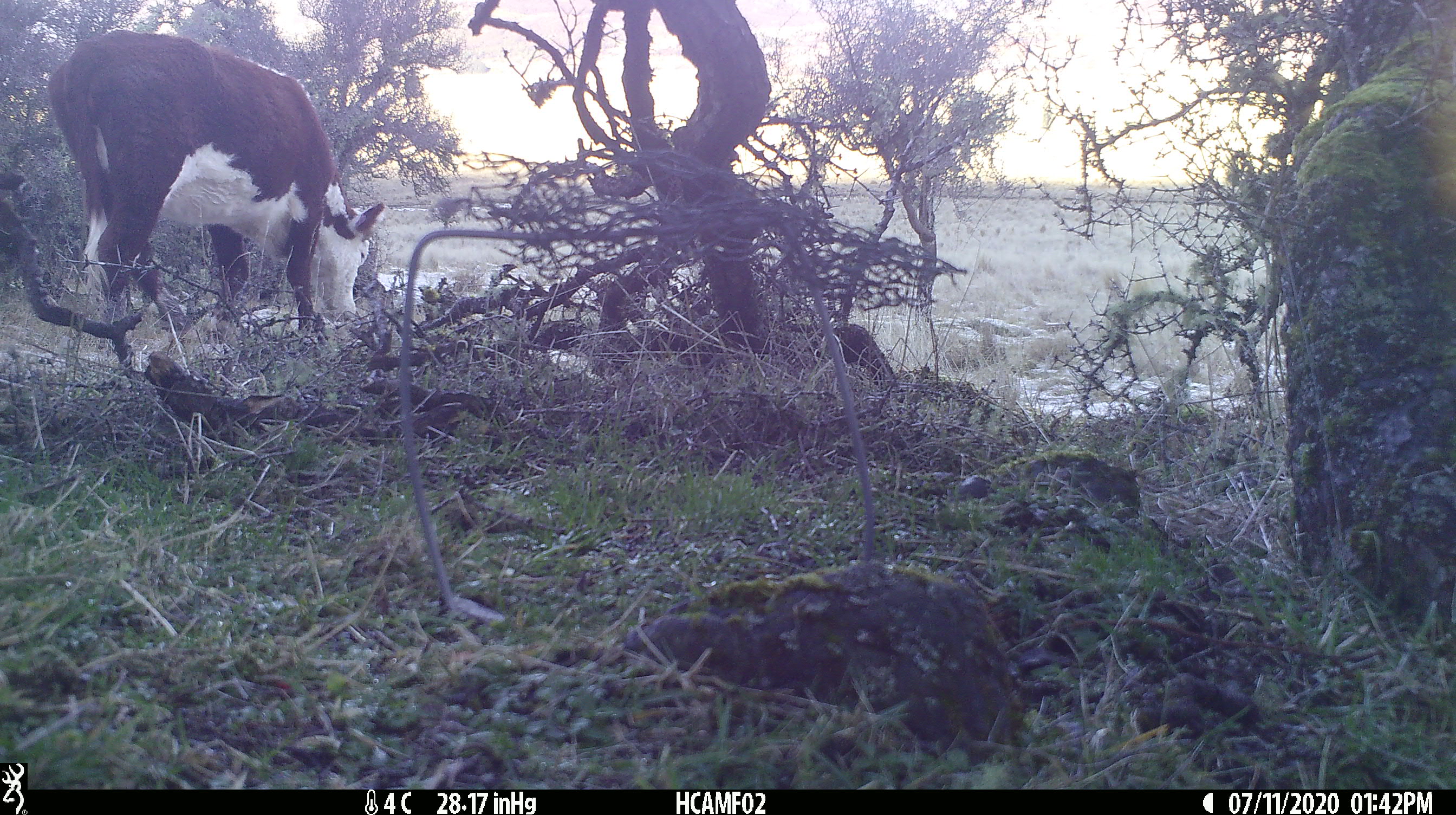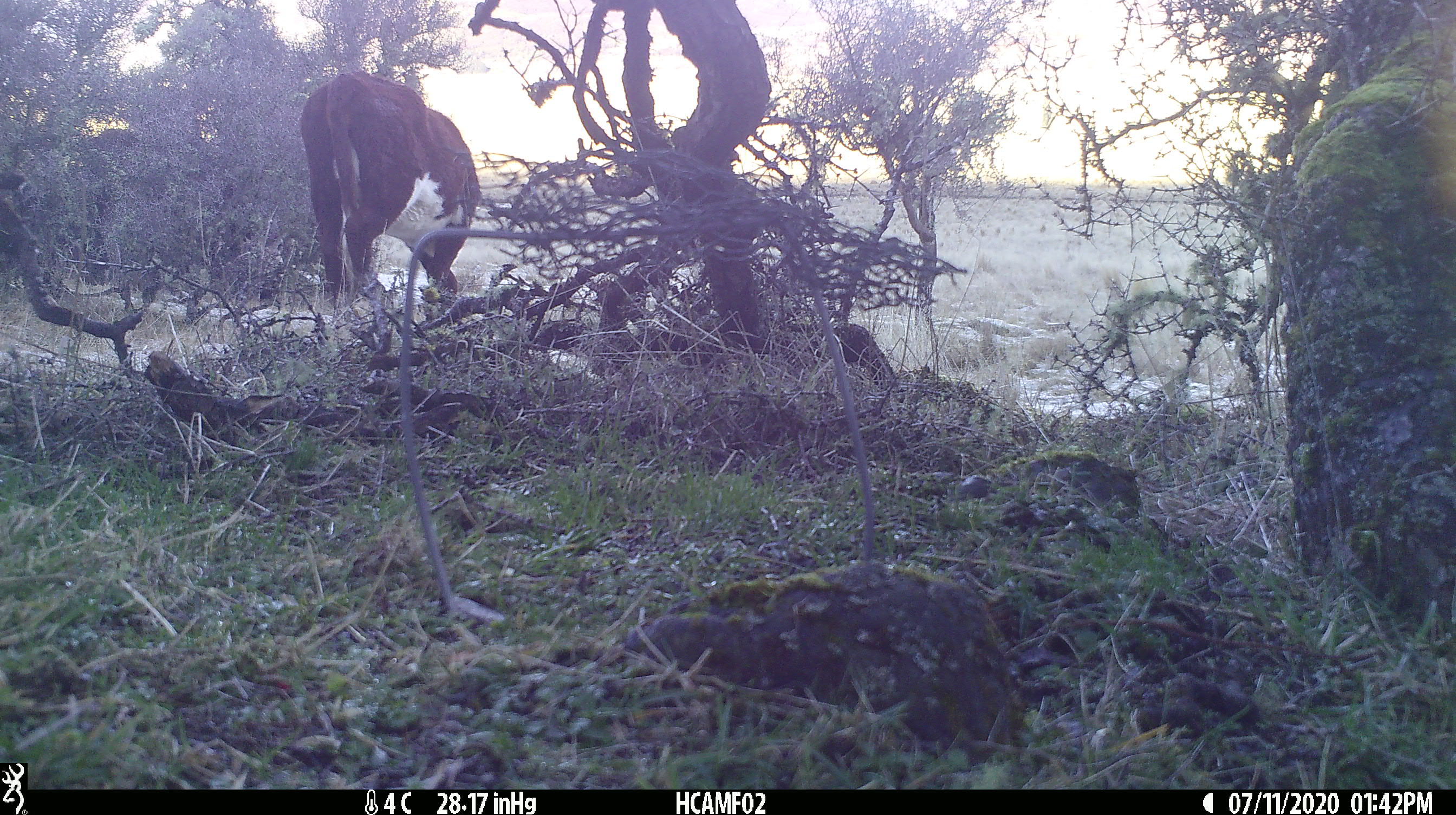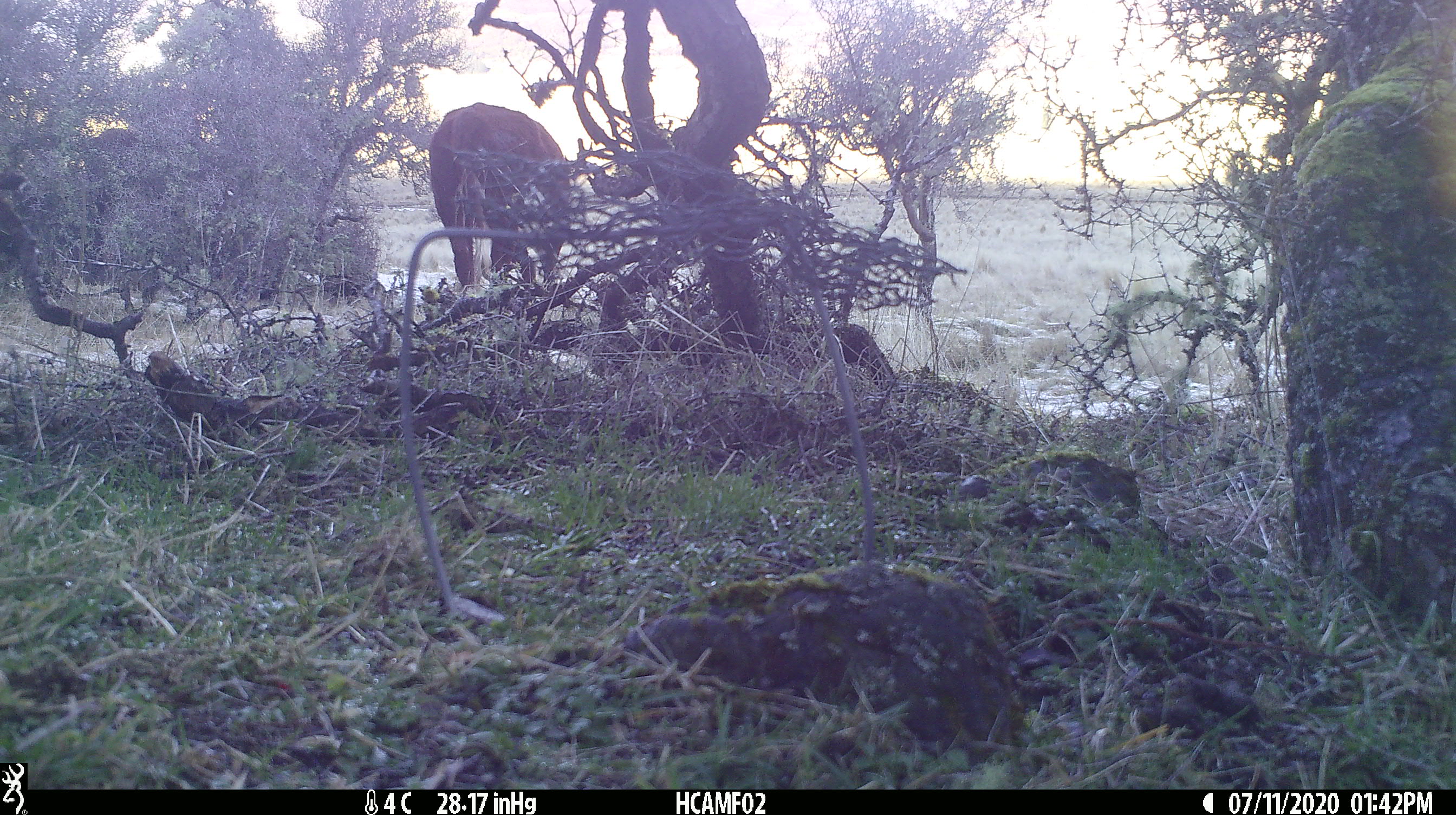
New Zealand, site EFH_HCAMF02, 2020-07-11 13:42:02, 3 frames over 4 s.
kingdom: Animalia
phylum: Chordata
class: Mammalia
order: Artiodactyla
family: Bovidae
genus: Bos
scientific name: Bos taurus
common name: domestic cow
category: cow